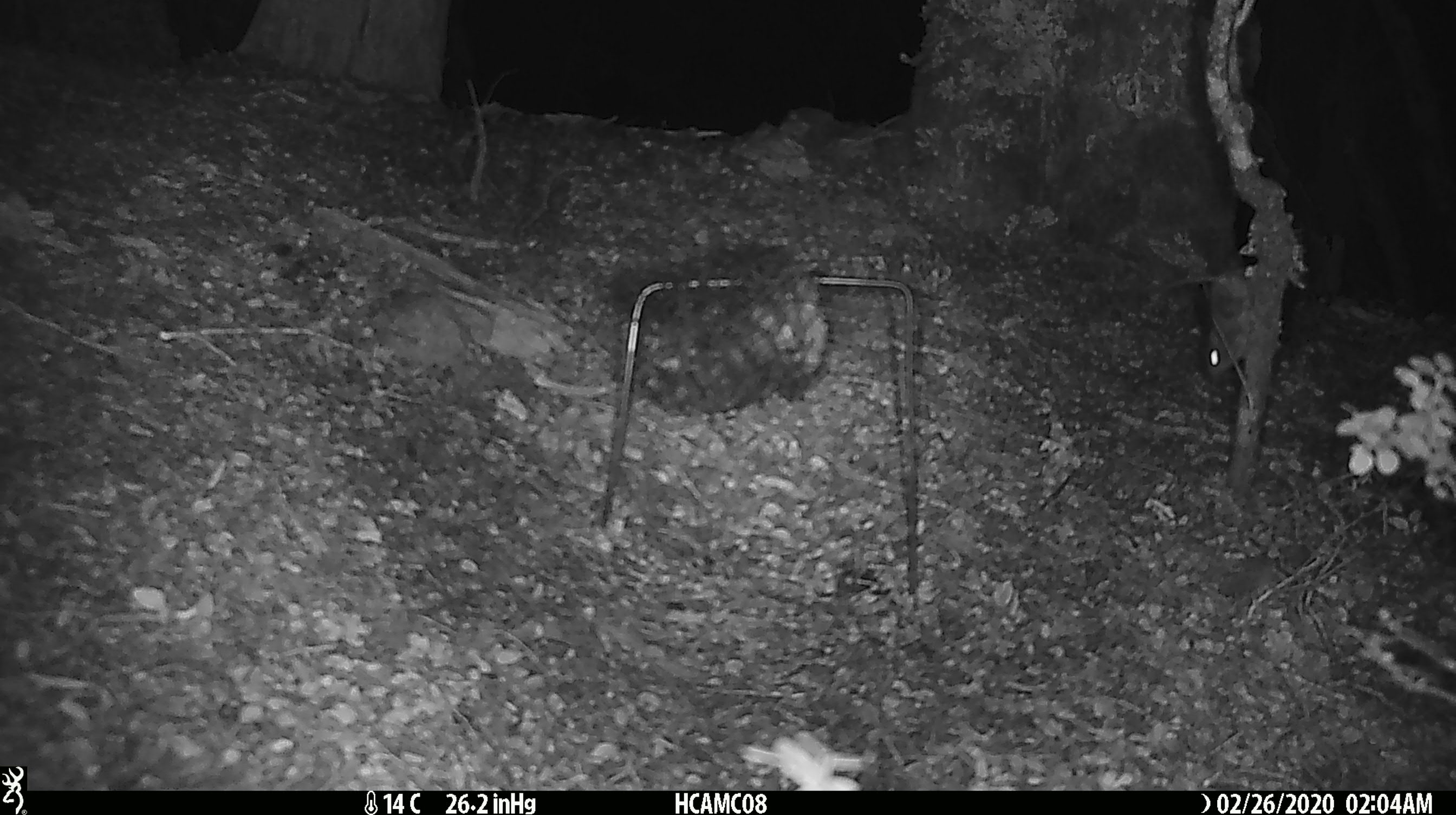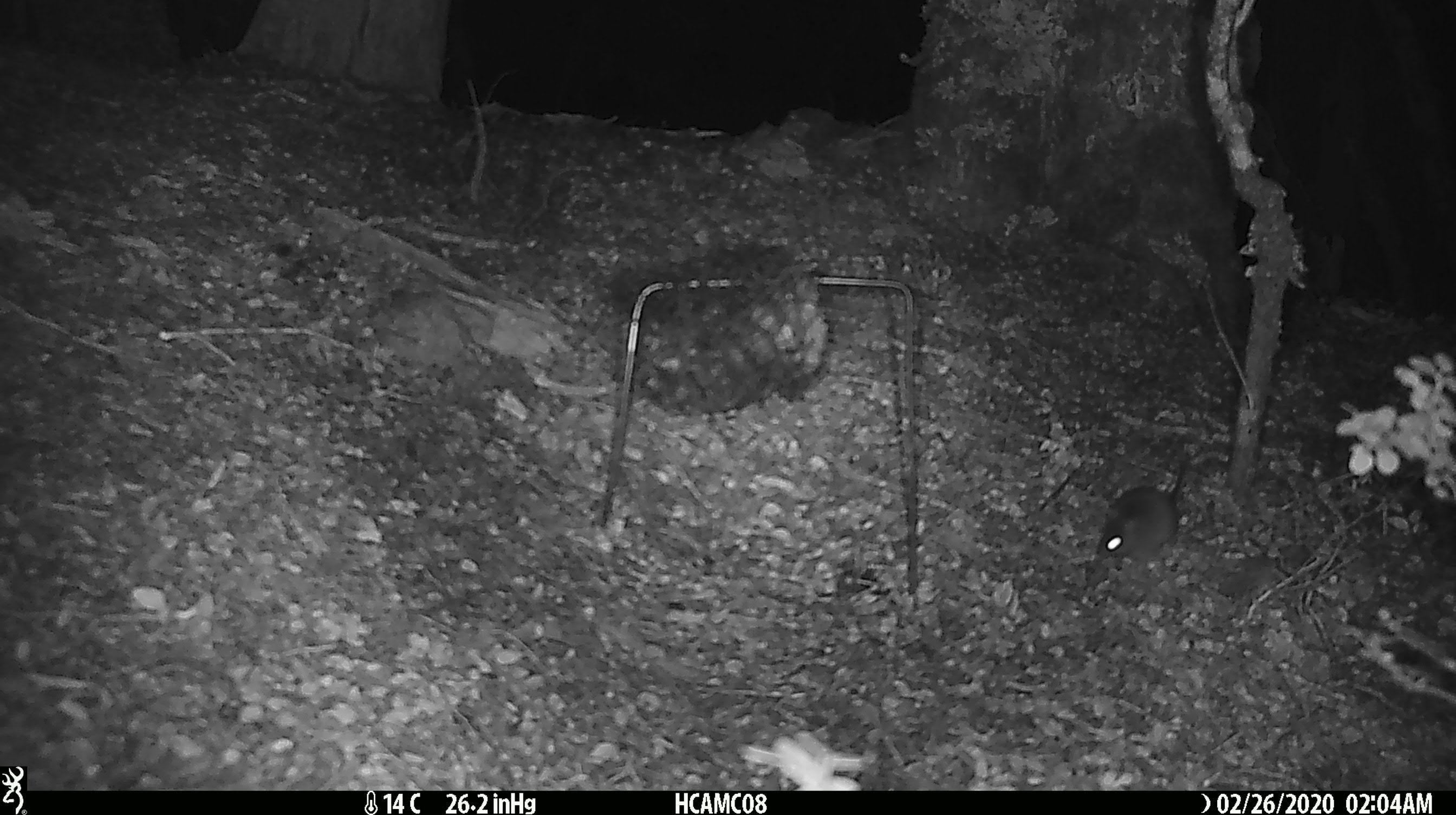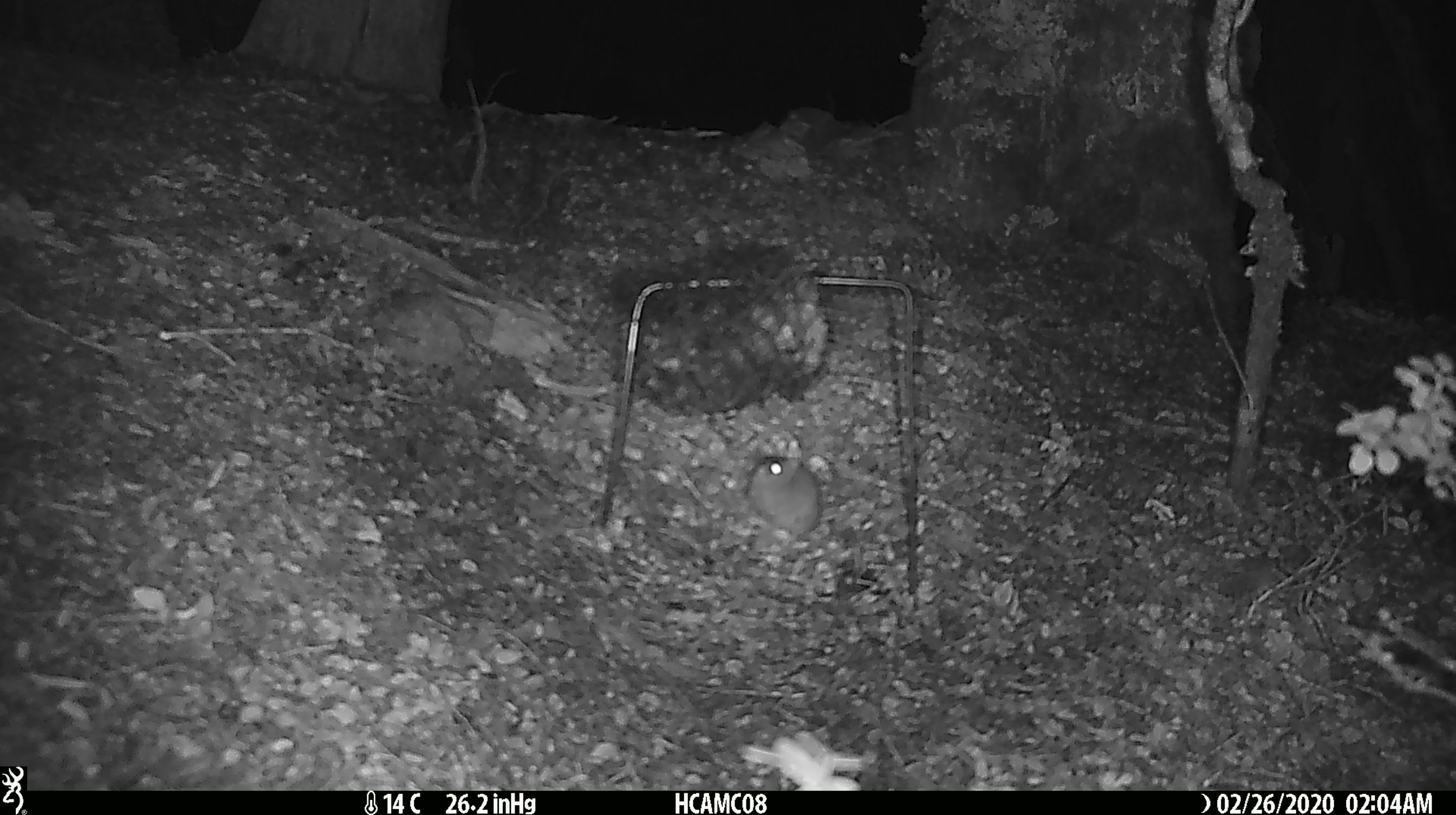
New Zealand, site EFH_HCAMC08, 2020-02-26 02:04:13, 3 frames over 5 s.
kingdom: Animalia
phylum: Chordata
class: Mammalia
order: Rodentia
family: Muridae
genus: Mus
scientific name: Mus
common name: mouse